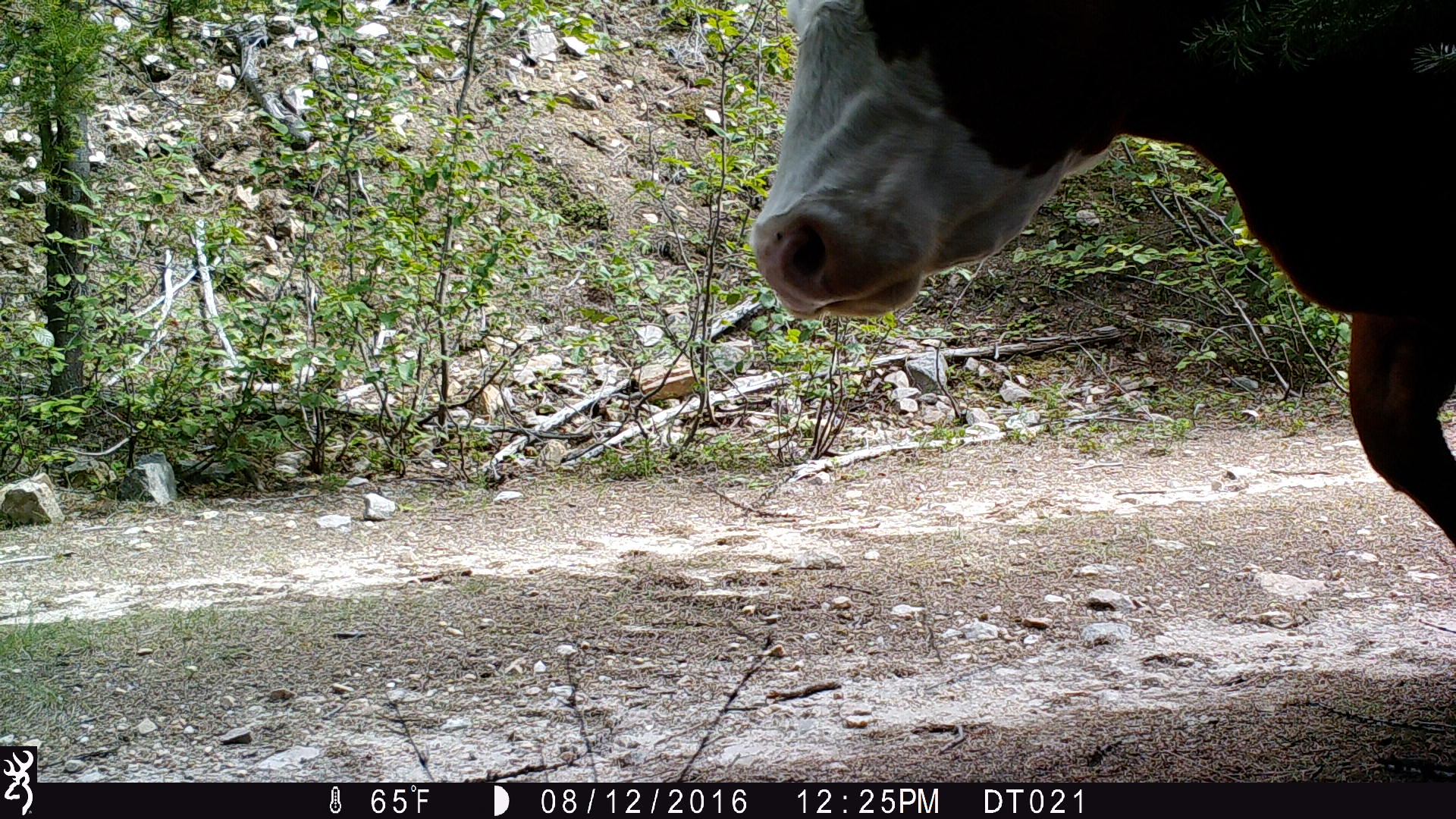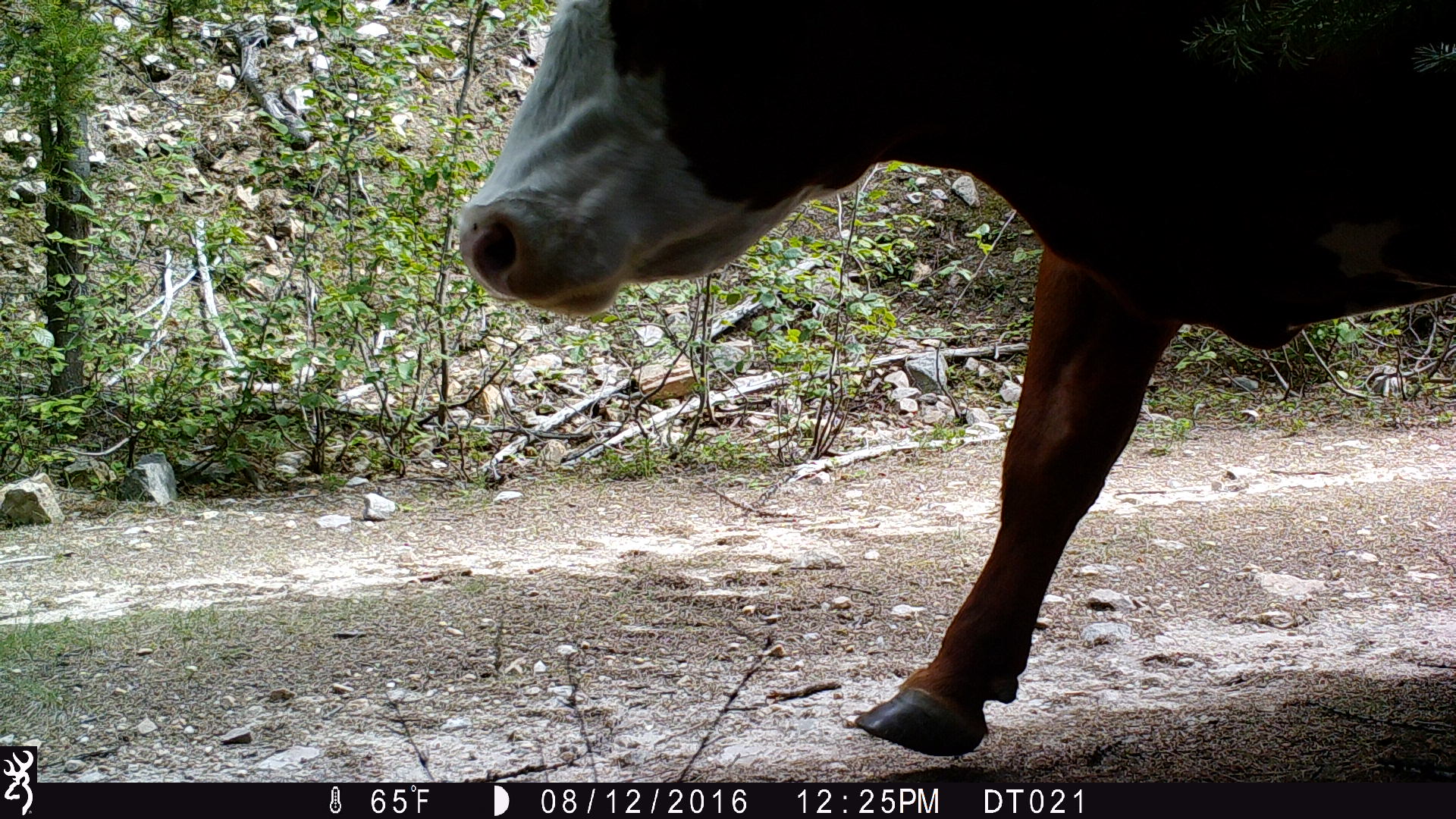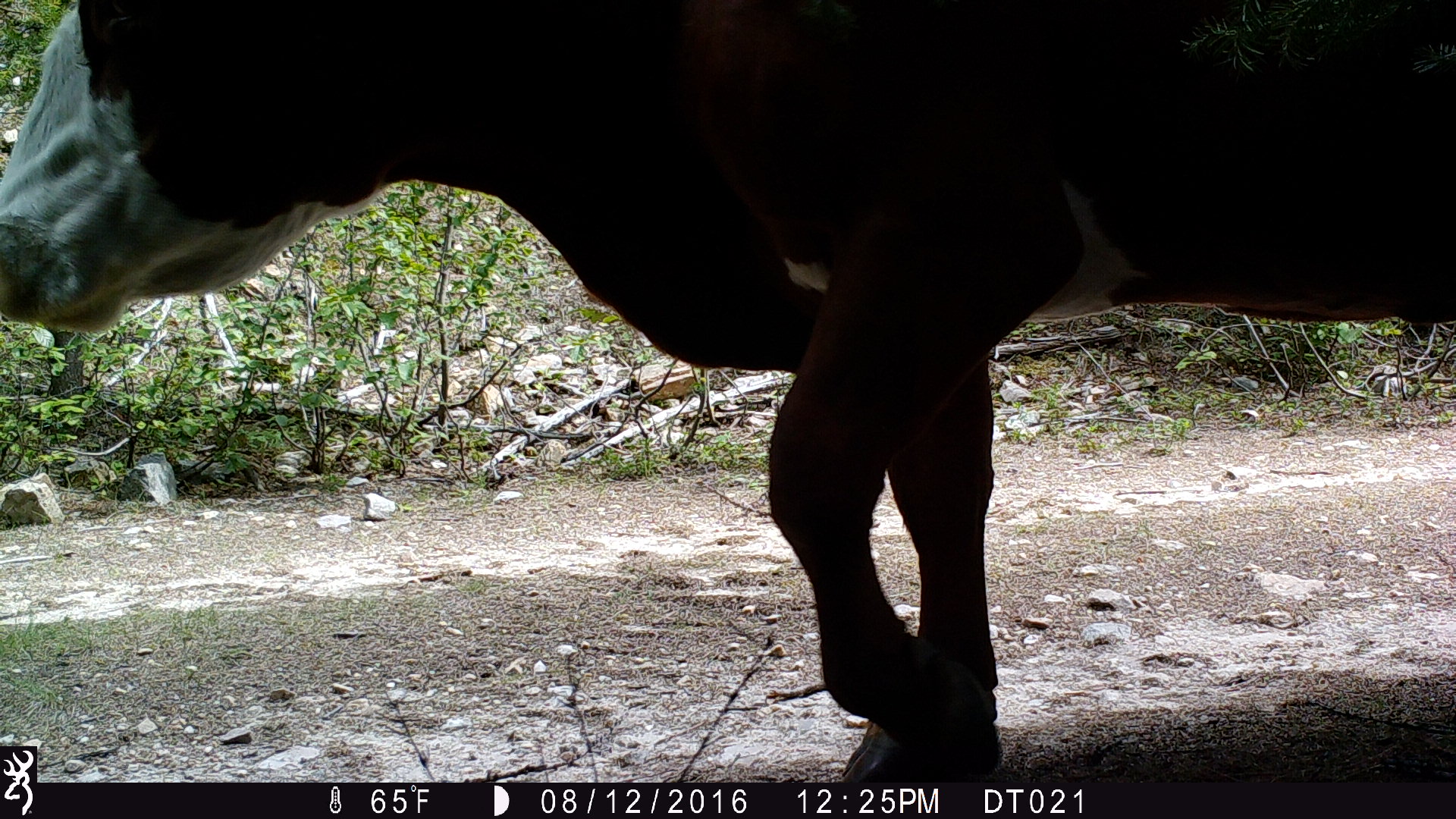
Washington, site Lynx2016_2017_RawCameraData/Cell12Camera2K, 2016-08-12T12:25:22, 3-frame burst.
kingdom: Animalia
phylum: Chordata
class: Mammalia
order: Artiodactyla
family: Bovidae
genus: Bos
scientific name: Bos taurus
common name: domestic cattle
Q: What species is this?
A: Domestic cattle (Bos taurus).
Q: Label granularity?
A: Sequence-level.